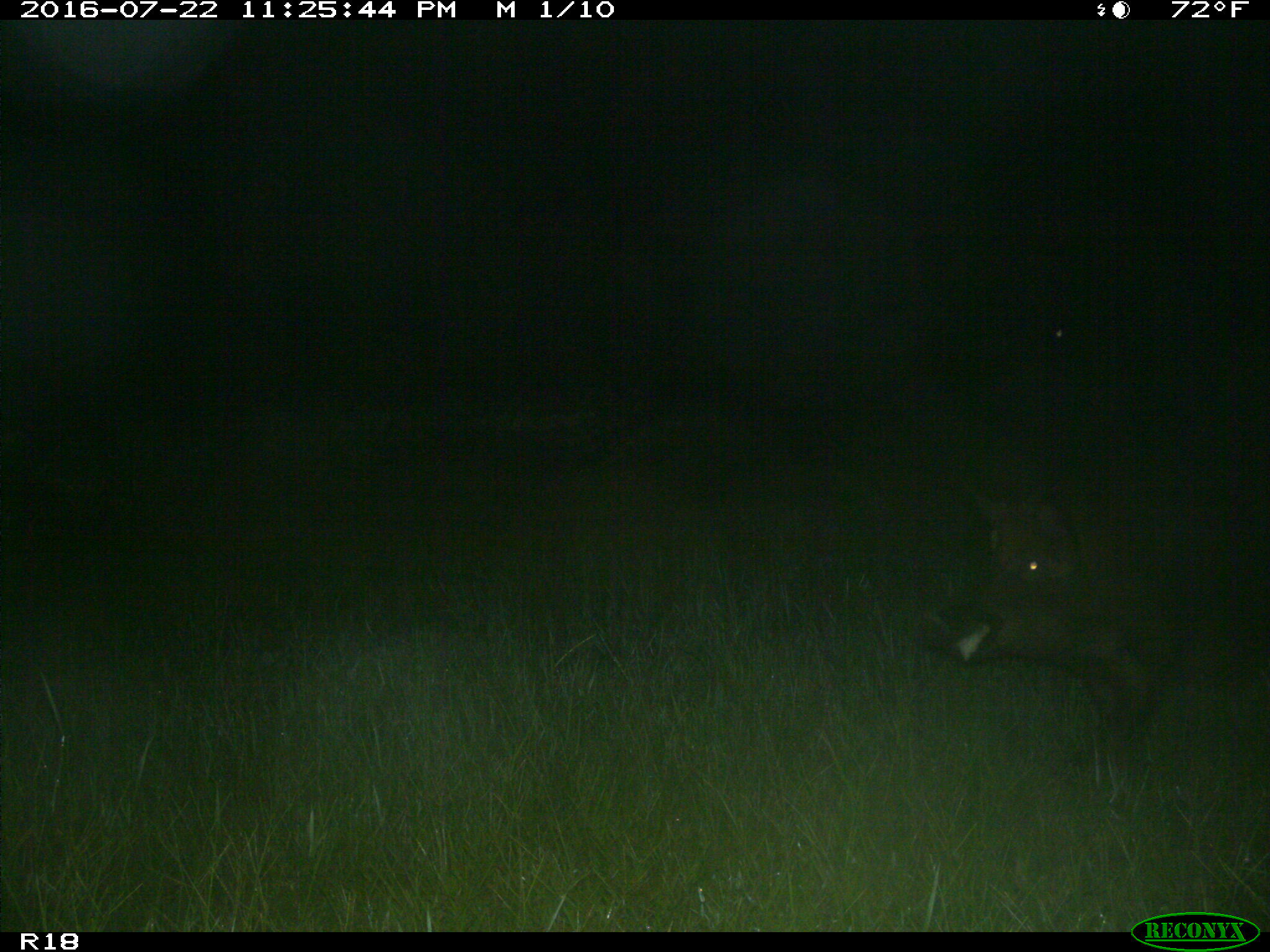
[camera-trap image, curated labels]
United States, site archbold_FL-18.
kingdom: Animalia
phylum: Chordata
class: Mammalia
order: Artiodactyla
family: Suidae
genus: Sus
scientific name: Sus scrofa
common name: wild boar